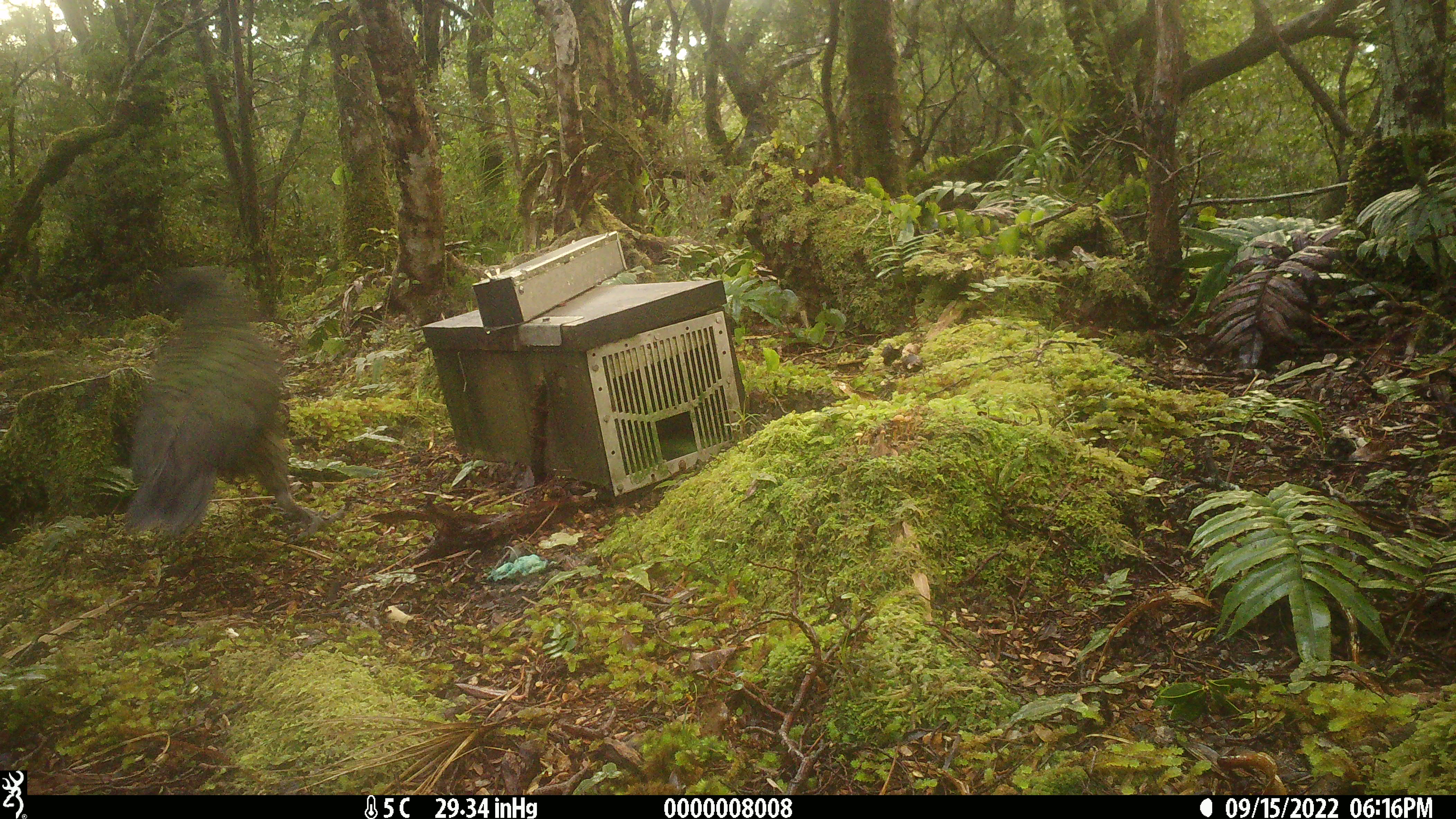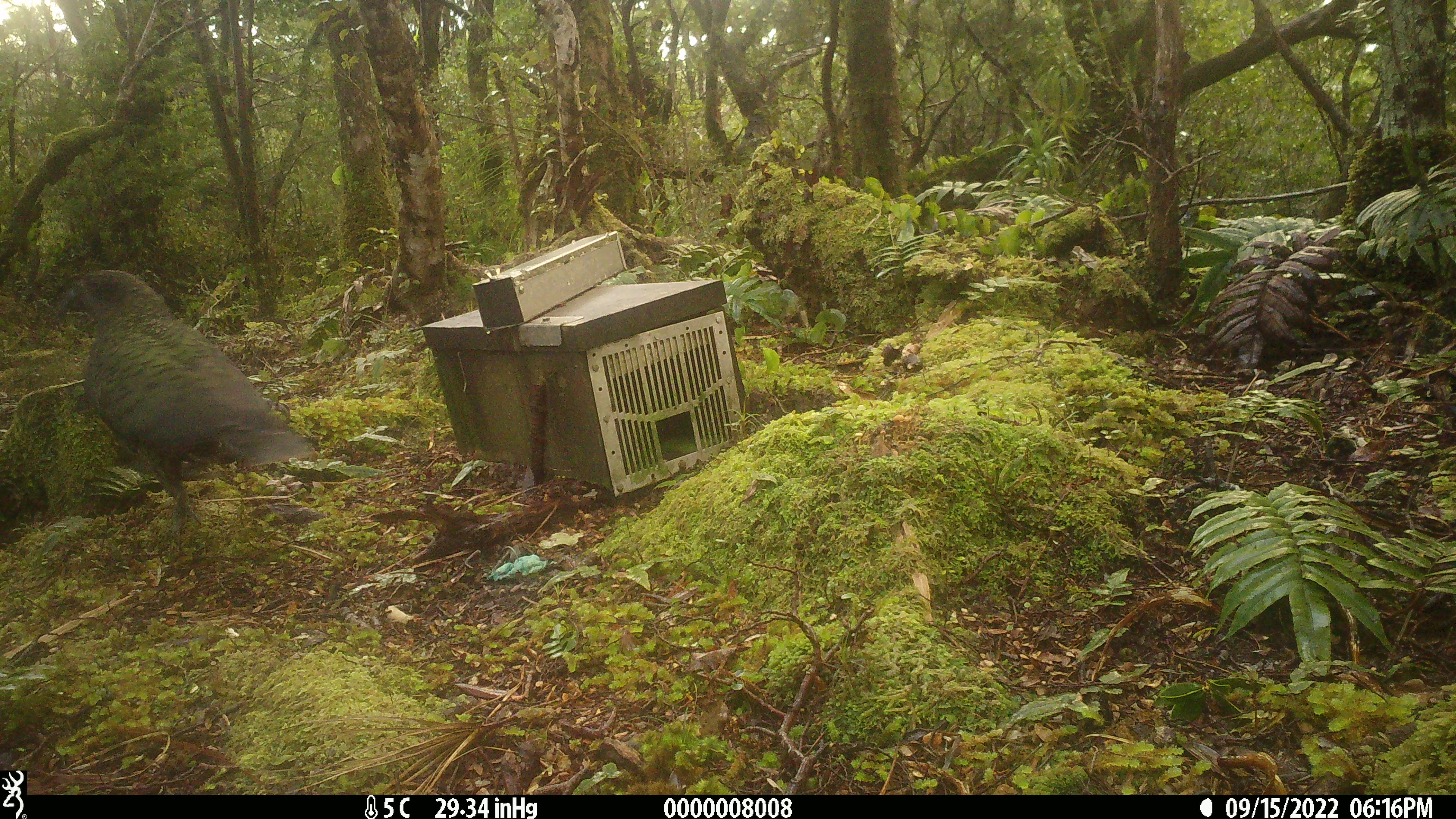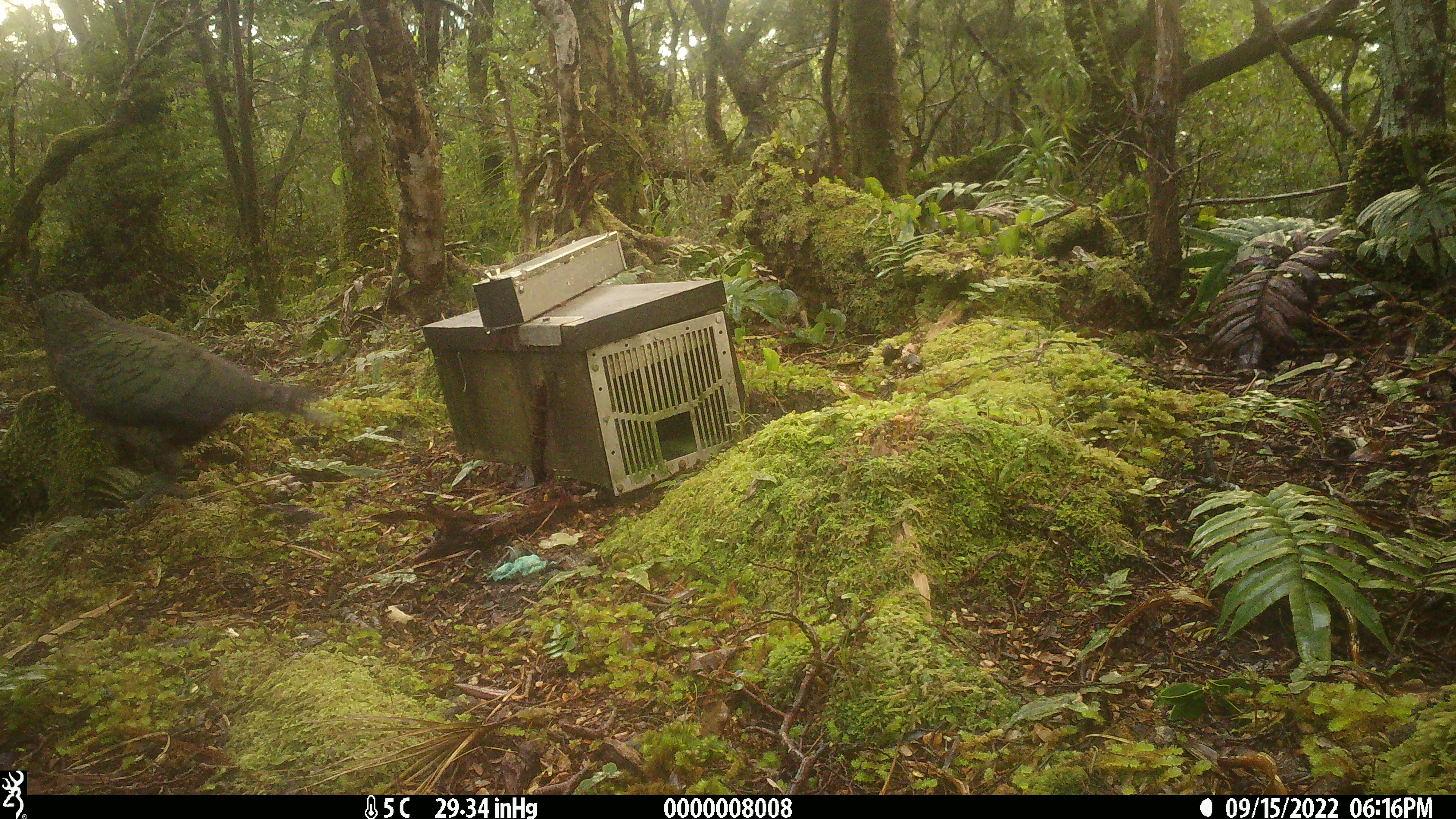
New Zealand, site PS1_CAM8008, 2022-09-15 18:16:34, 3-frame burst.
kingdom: Animalia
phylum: Chordata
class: Aves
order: Psittaciformes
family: Strigopidae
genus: Nestor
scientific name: Nestor notabilis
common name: kea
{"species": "kea (Nestor notabilis)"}